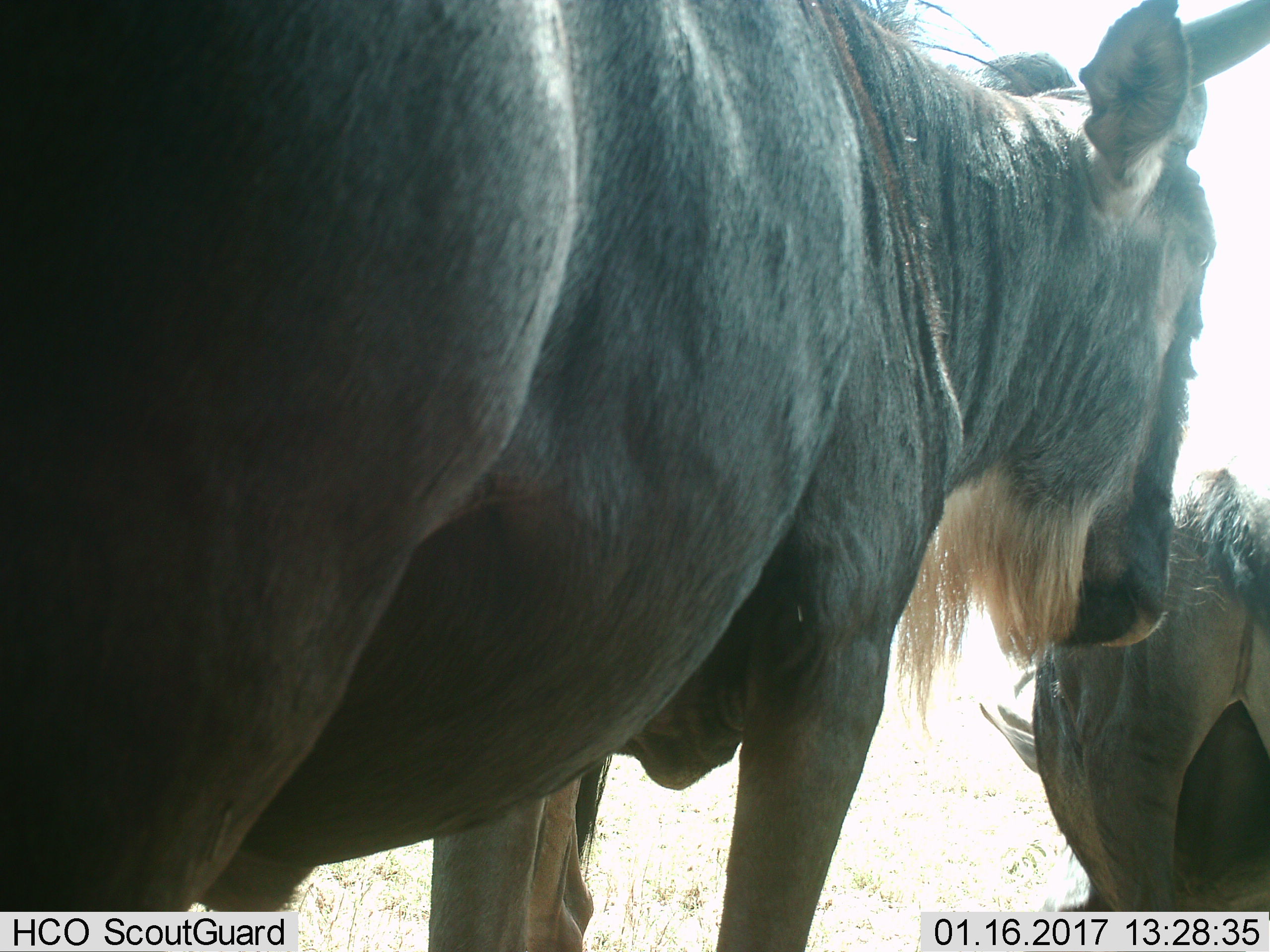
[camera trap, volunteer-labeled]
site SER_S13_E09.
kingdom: Animalia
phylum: Chordata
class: Mammalia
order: Artiodactyla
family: Bovidae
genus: Connochaetes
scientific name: Connochaetes taurinus taurinus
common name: blue wildebeest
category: wildebeestblue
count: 2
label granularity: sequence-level